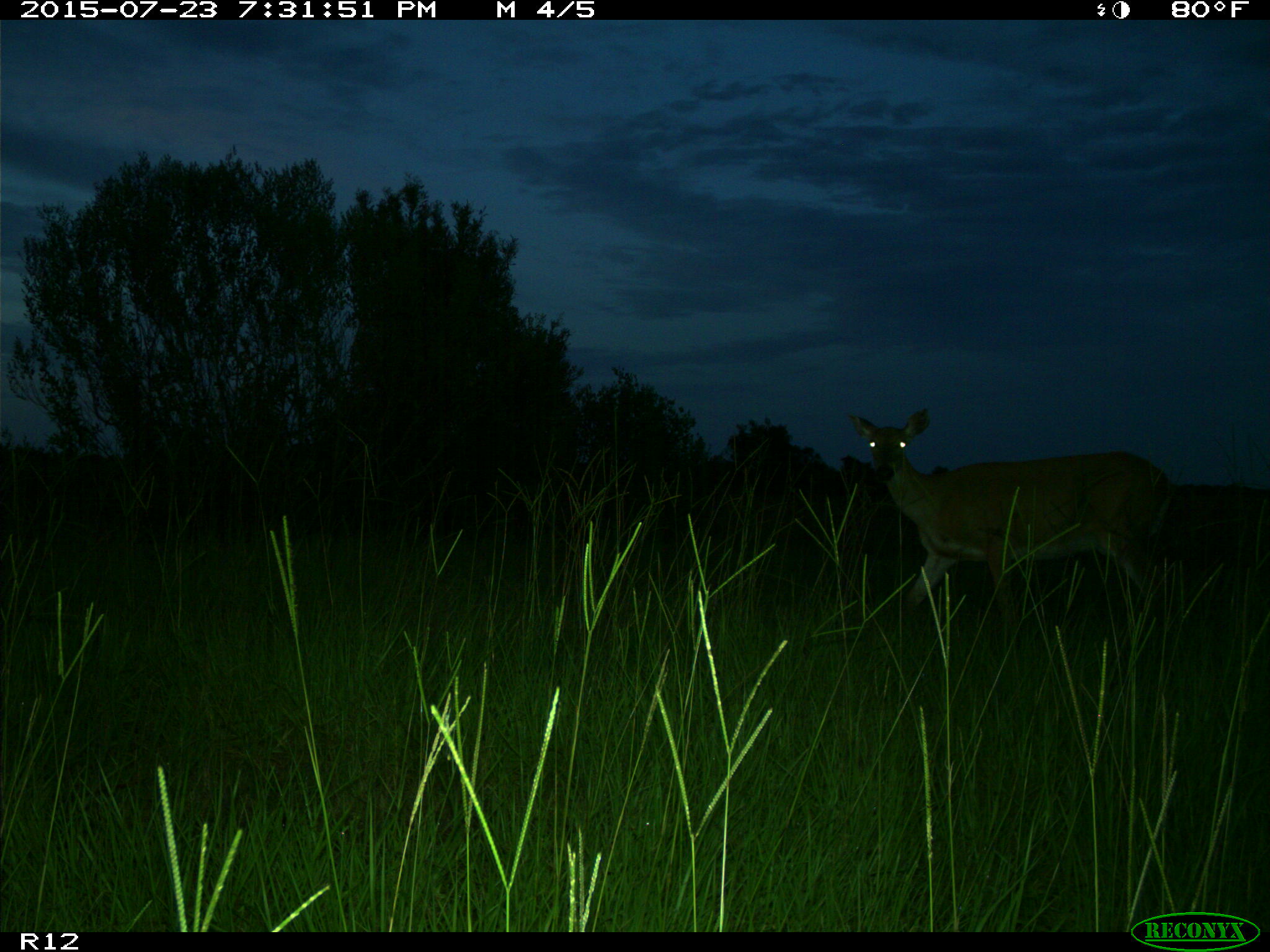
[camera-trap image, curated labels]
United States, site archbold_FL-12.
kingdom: Animalia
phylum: Chordata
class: Mammalia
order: Artiodactyla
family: Cervidae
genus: Odocoileus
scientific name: Odocoileus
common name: deer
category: unidentified deer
Unidentified deer (deer) (Odocoileus).